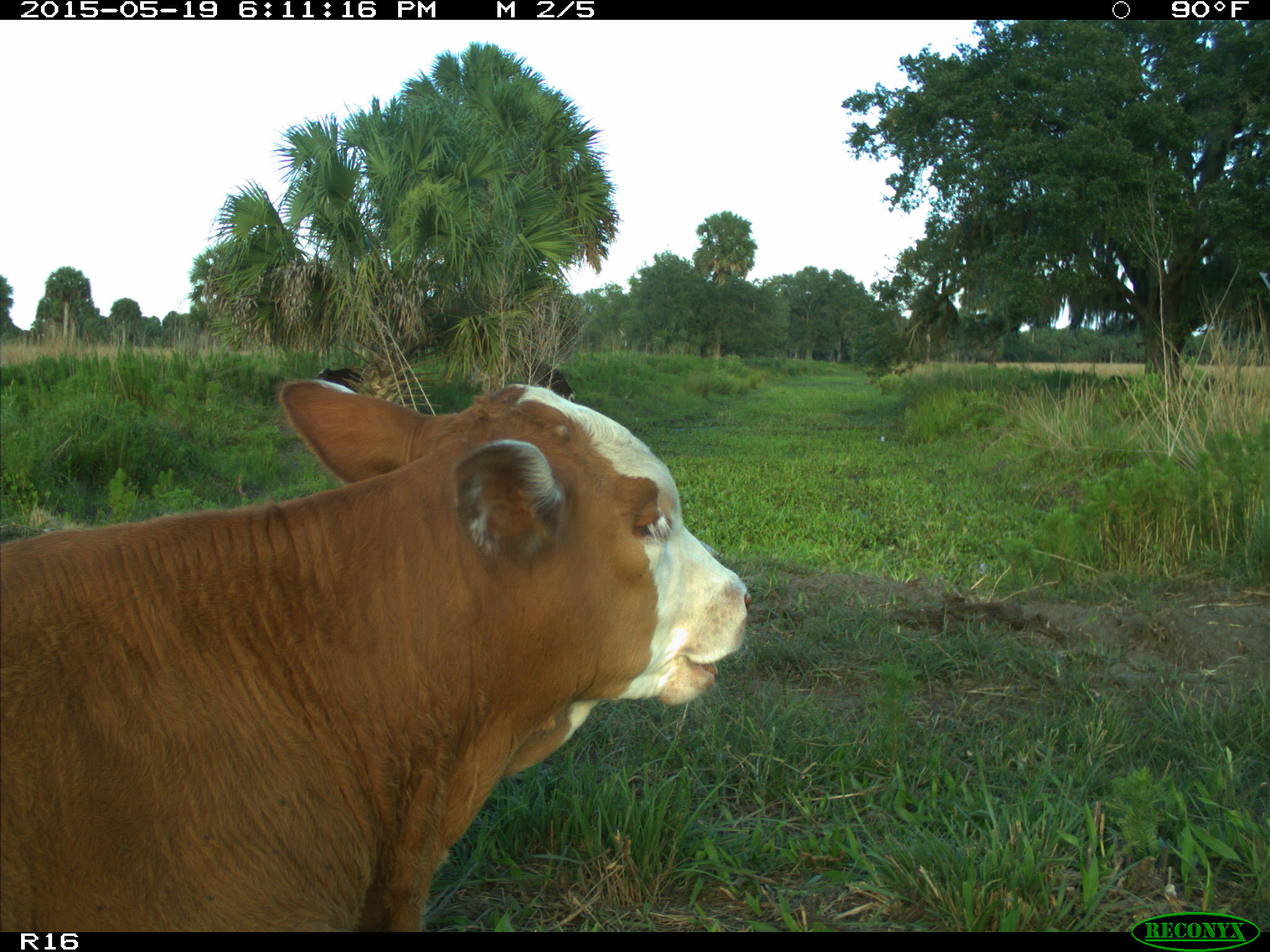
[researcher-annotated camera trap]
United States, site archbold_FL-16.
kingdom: Animalia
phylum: Chordata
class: Mammalia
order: Artiodactyla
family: Bovidae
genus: Bos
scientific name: Bos taurus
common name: domestic cow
Bos taurus (domestic cow).